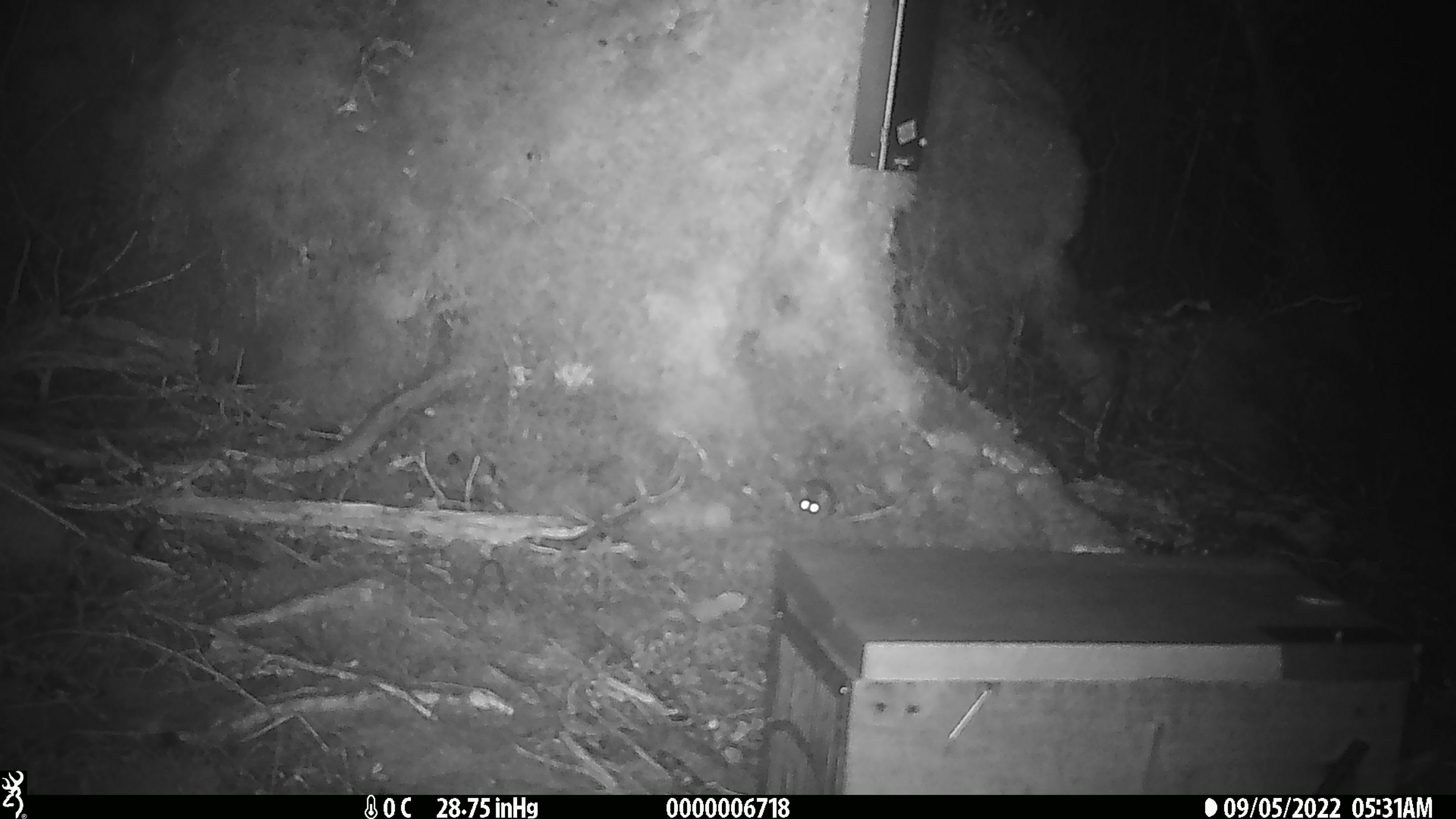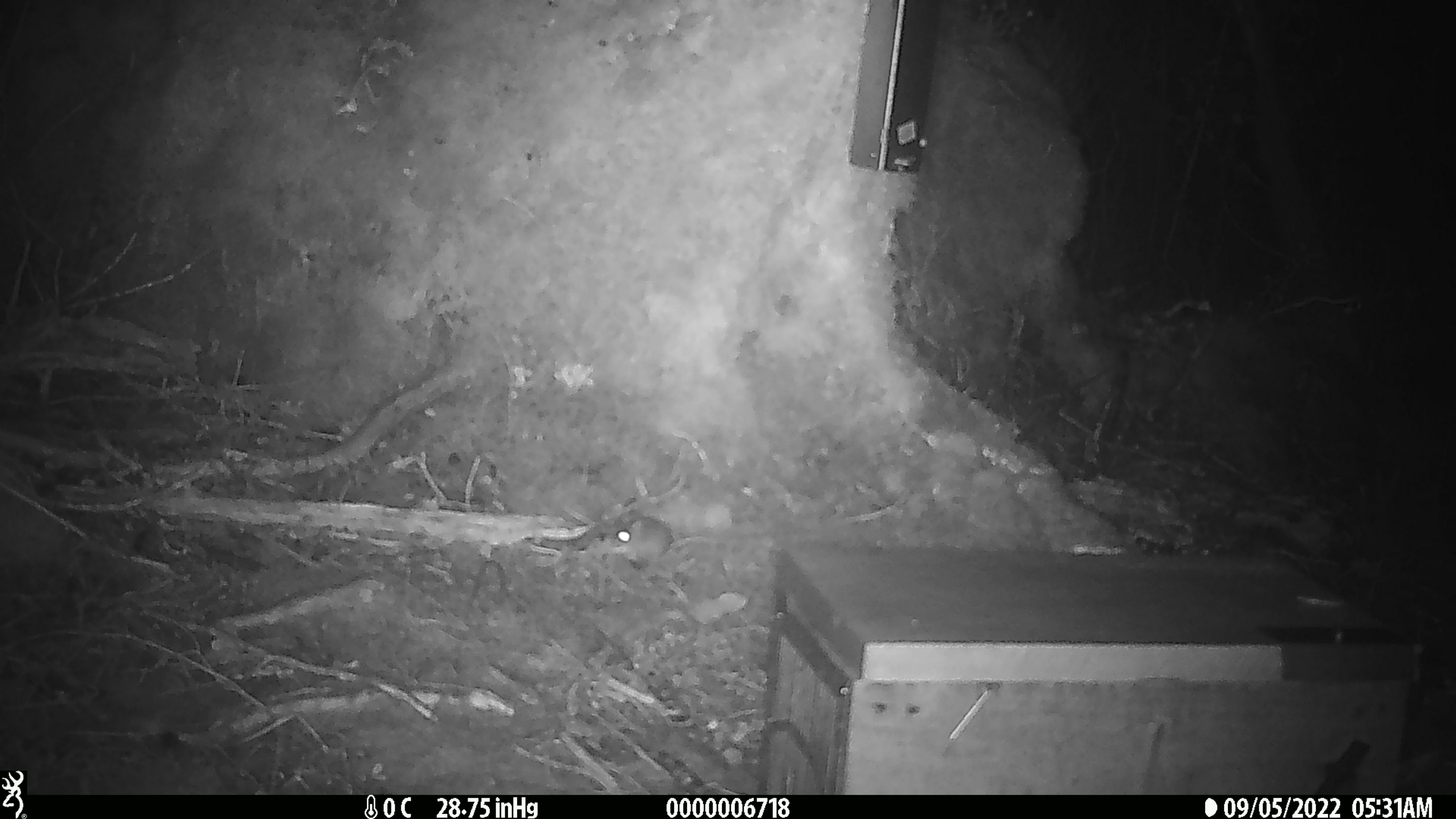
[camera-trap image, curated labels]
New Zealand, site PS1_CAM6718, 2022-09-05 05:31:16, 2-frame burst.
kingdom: Animalia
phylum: Chordata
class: Mammalia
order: Rodentia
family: Muridae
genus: Mus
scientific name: Mus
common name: mouse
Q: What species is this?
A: Mouse (Mus).